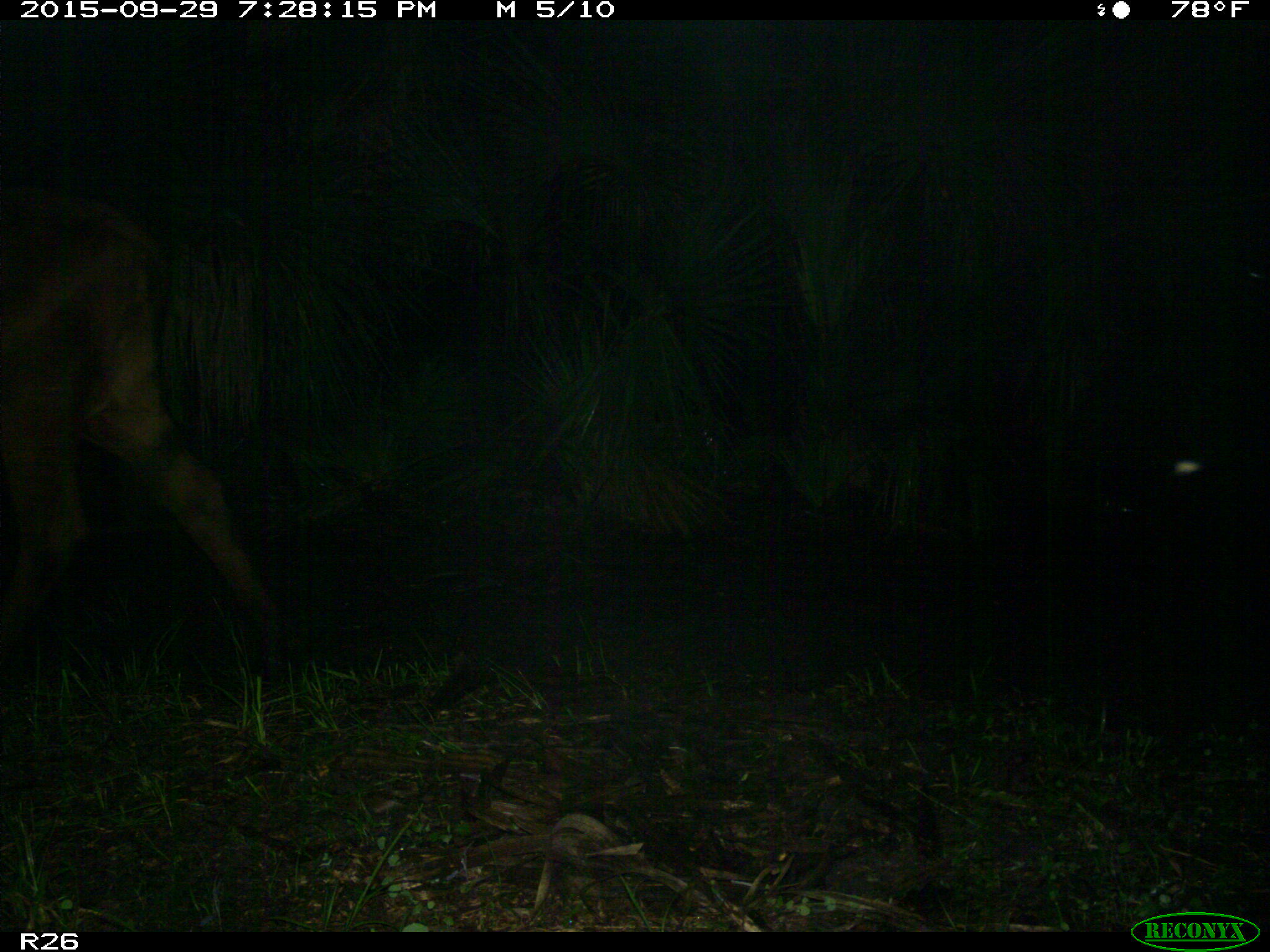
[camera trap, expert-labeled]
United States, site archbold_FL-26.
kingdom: Animalia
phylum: Chordata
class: Mammalia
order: Artiodactyla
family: Bovidae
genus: Bos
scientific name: Bos taurus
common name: domestic cow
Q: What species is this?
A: Bos taurus (domestic cow).